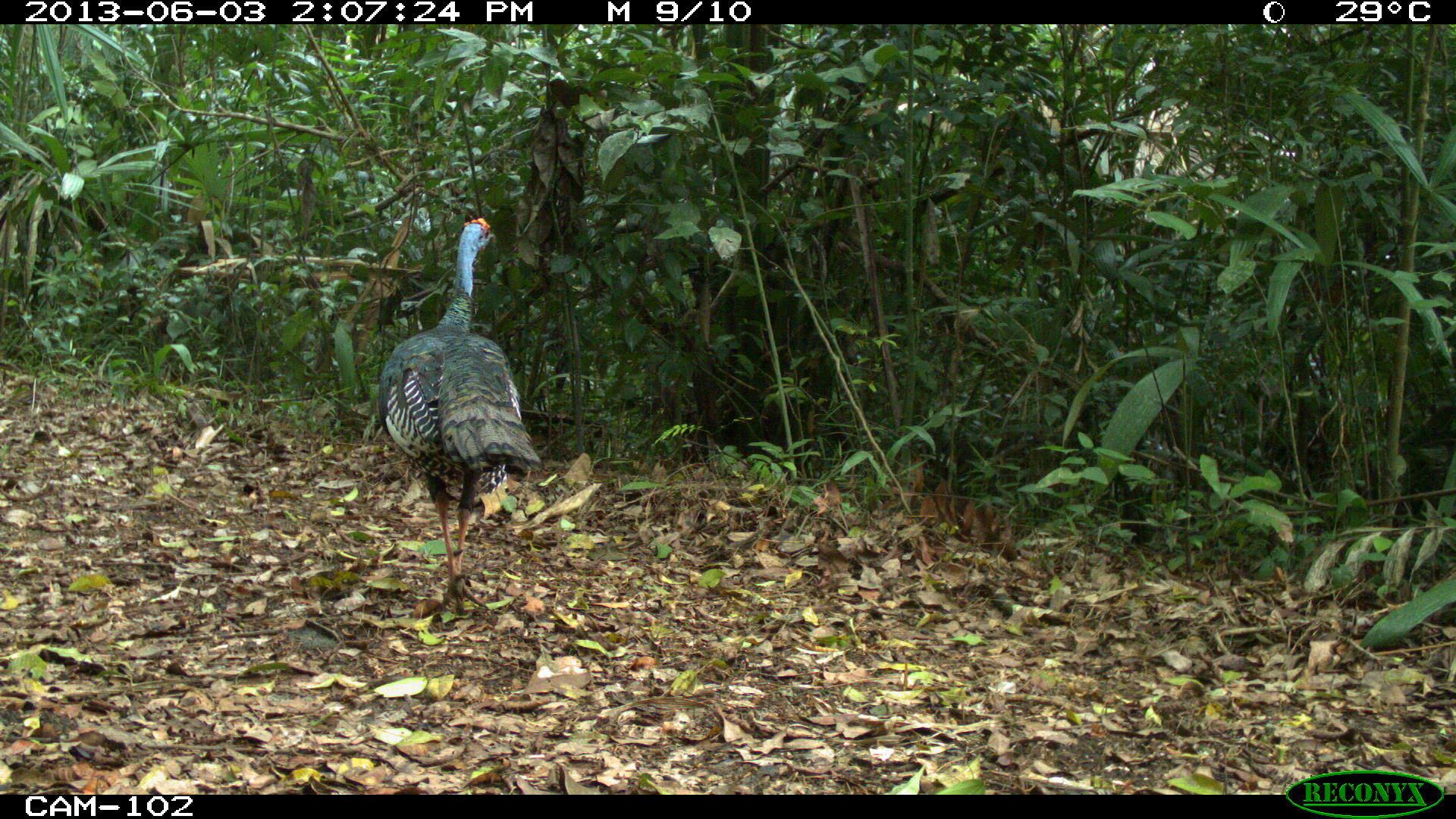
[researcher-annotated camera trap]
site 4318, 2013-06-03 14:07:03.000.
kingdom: Animalia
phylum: Chordata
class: Aves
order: Galliformes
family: Phasianidae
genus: Meleagris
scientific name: Meleagris ocellata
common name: ocellated turkey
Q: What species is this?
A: Meleagris ocellata (ocellated turkey).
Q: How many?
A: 1.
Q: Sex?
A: Male.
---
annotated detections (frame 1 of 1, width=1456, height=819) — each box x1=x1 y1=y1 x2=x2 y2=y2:
meleagris ocellata: x1=373 y1=217 x2=543 y2=616